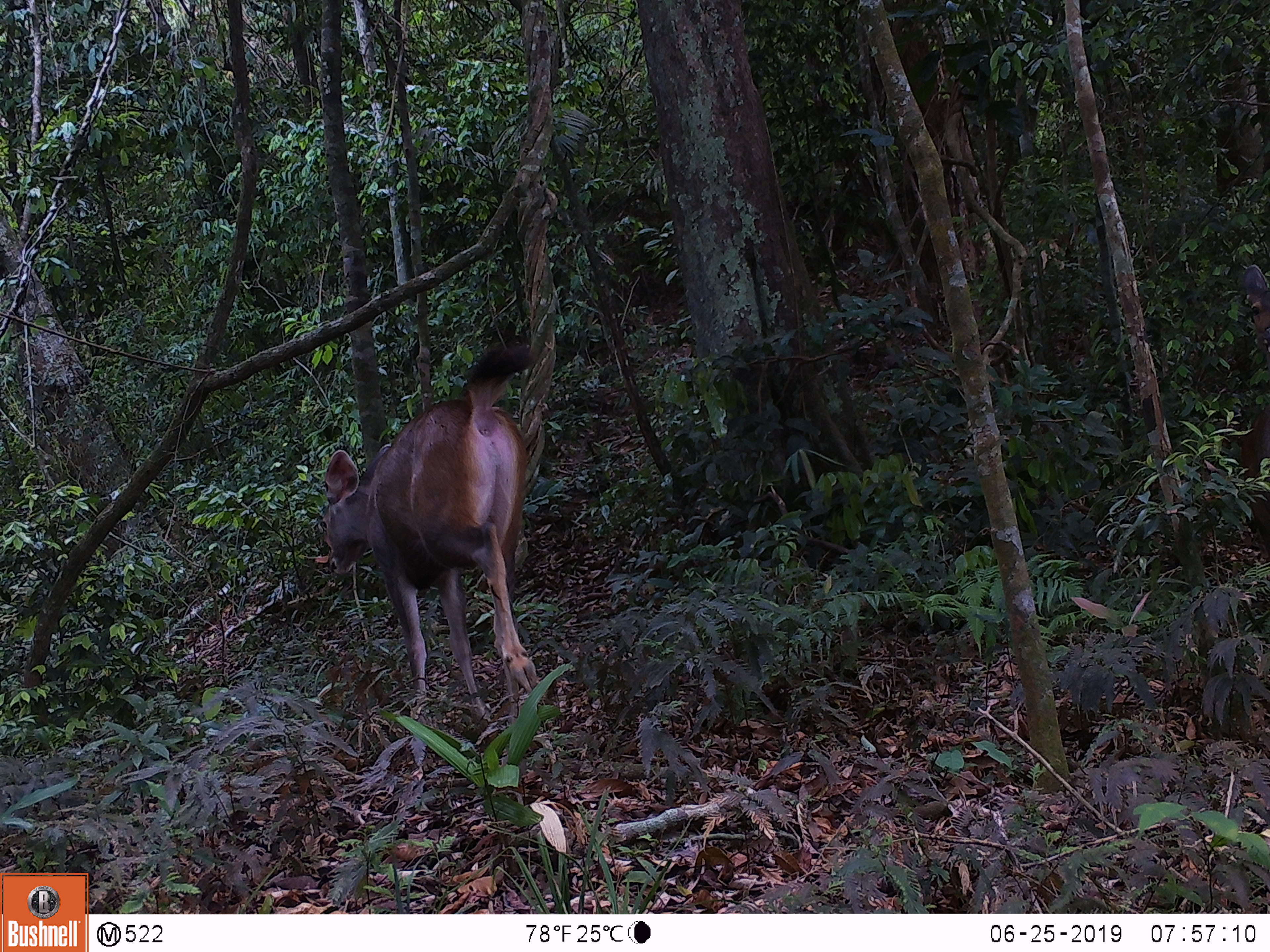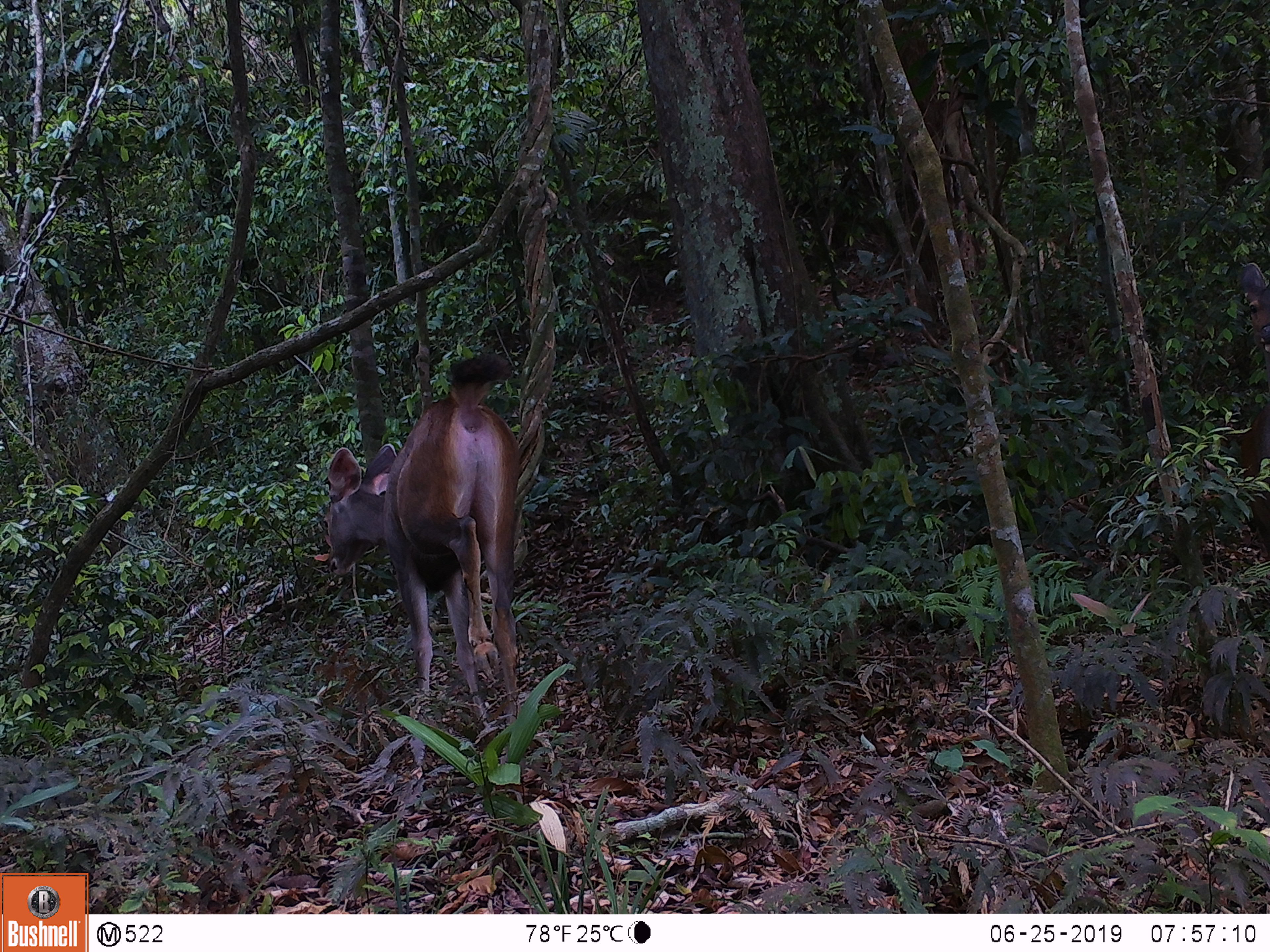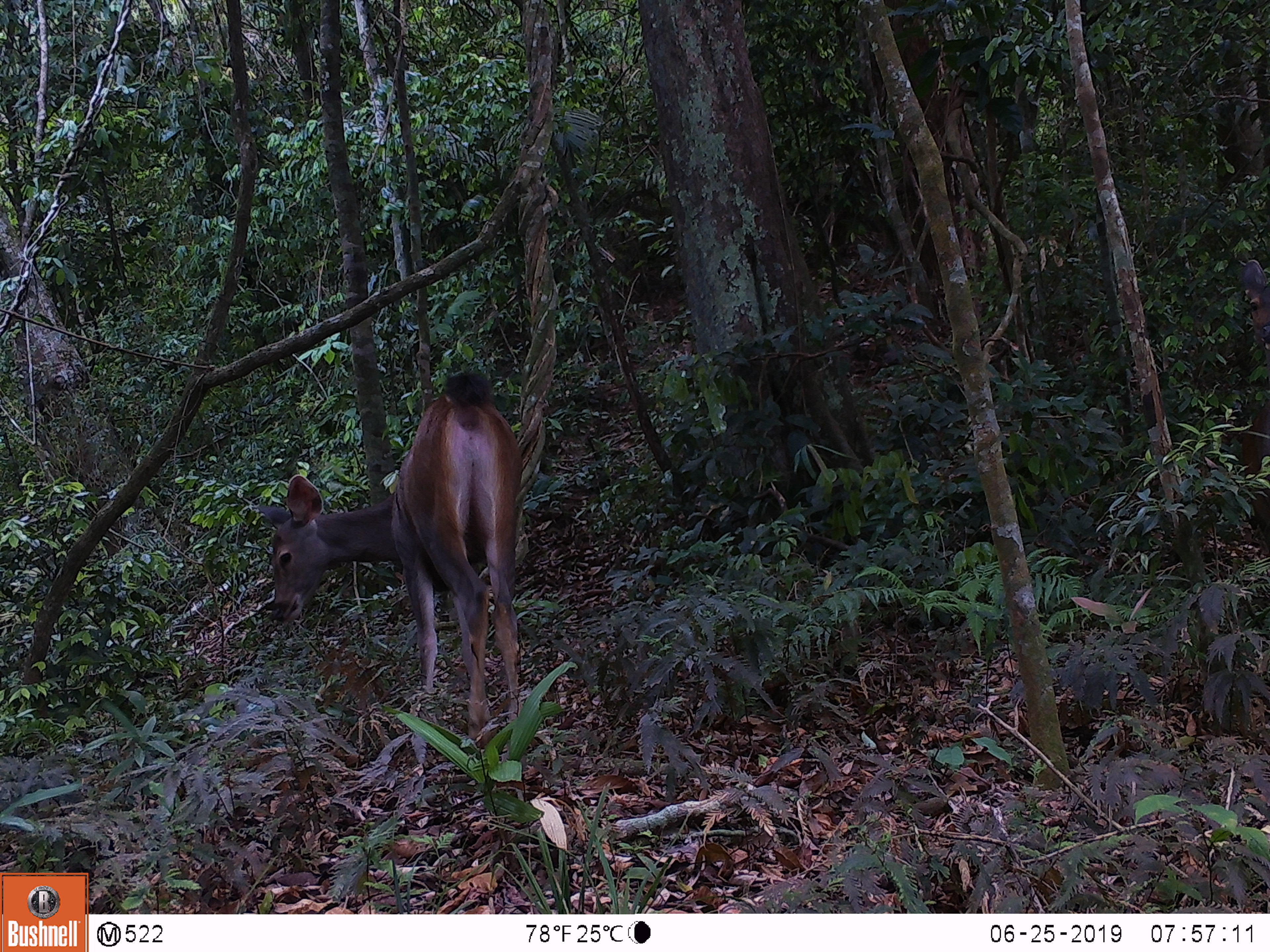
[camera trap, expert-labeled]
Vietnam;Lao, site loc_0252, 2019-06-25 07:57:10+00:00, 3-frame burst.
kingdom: Animalia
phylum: Chordata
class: Mammalia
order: Artiodactyla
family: Cervidae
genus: Rusa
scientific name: Rusa unicolor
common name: sambar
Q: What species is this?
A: Sambar (Rusa unicolor).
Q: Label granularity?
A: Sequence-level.